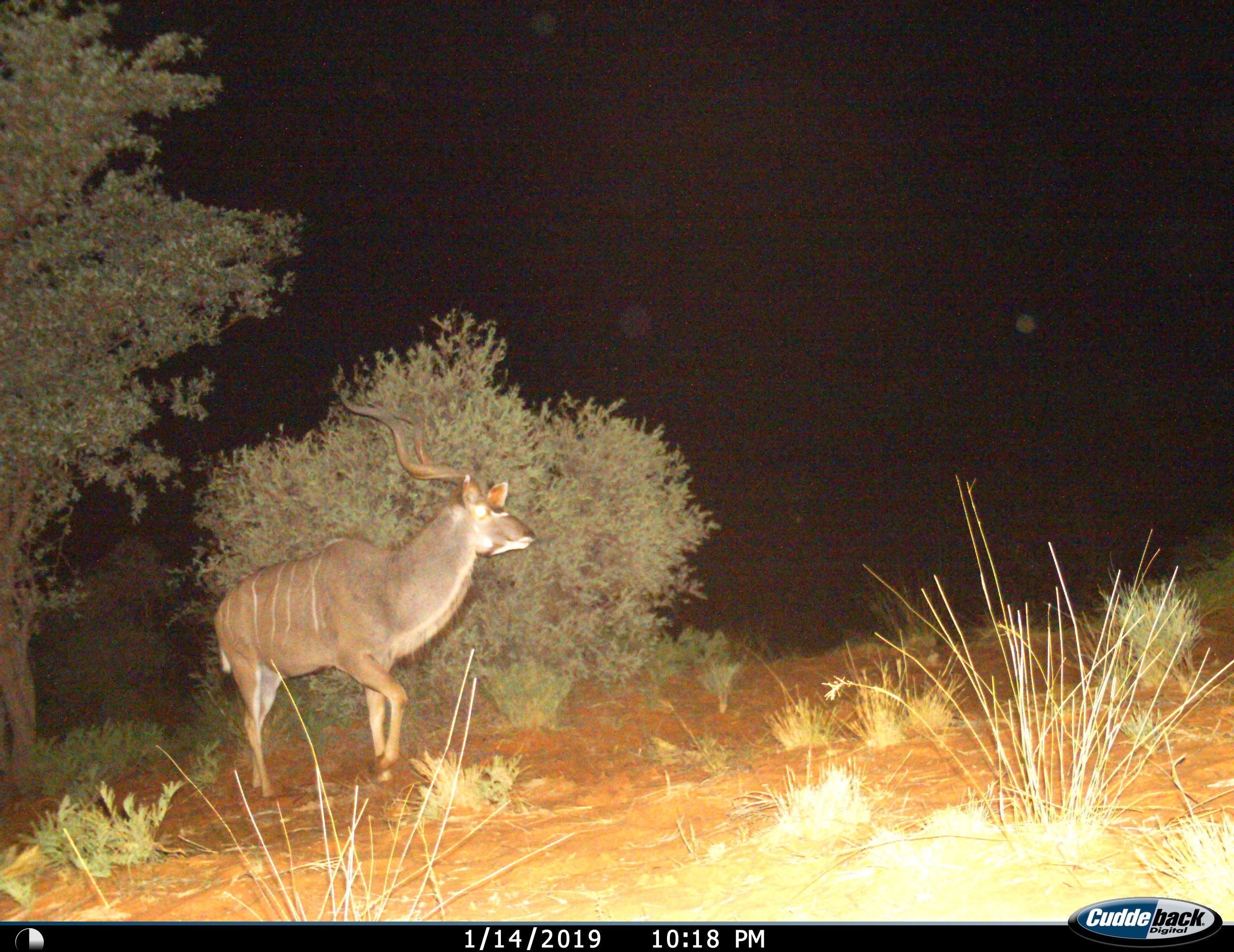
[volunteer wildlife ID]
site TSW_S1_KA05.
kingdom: Animalia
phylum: Chordata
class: Mammalia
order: Artiodactyla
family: Bovidae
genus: Tragelaphus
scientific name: Tragelaphus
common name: kudu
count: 1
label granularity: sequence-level